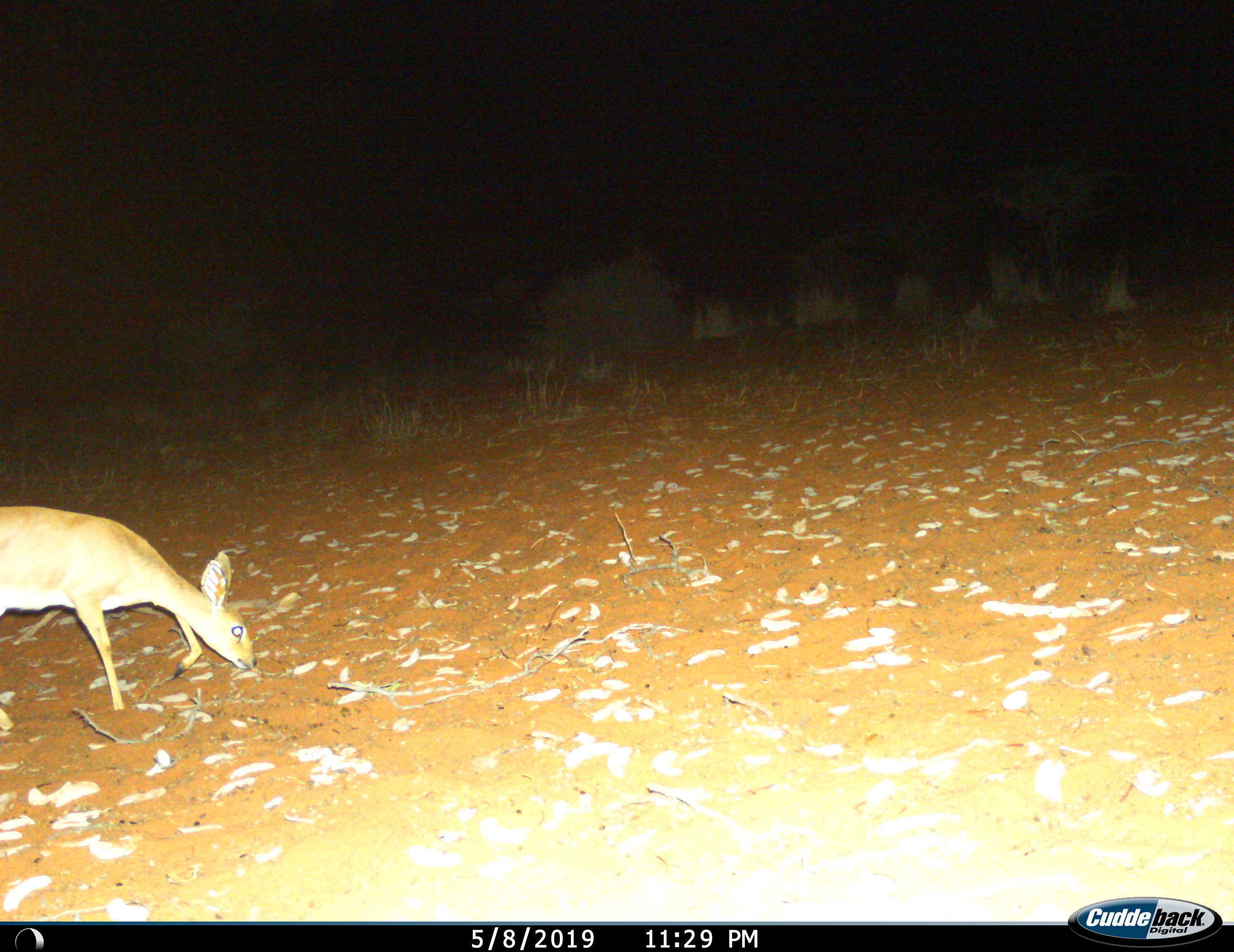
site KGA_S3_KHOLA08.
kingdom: Animalia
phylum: Chordata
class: Mammalia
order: Artiodactyla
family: Bovidae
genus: Raphicerus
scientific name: Raphicerus campestris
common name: steenbok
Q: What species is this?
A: Steenbok (Raphicerus campestris).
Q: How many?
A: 1.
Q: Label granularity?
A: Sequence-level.